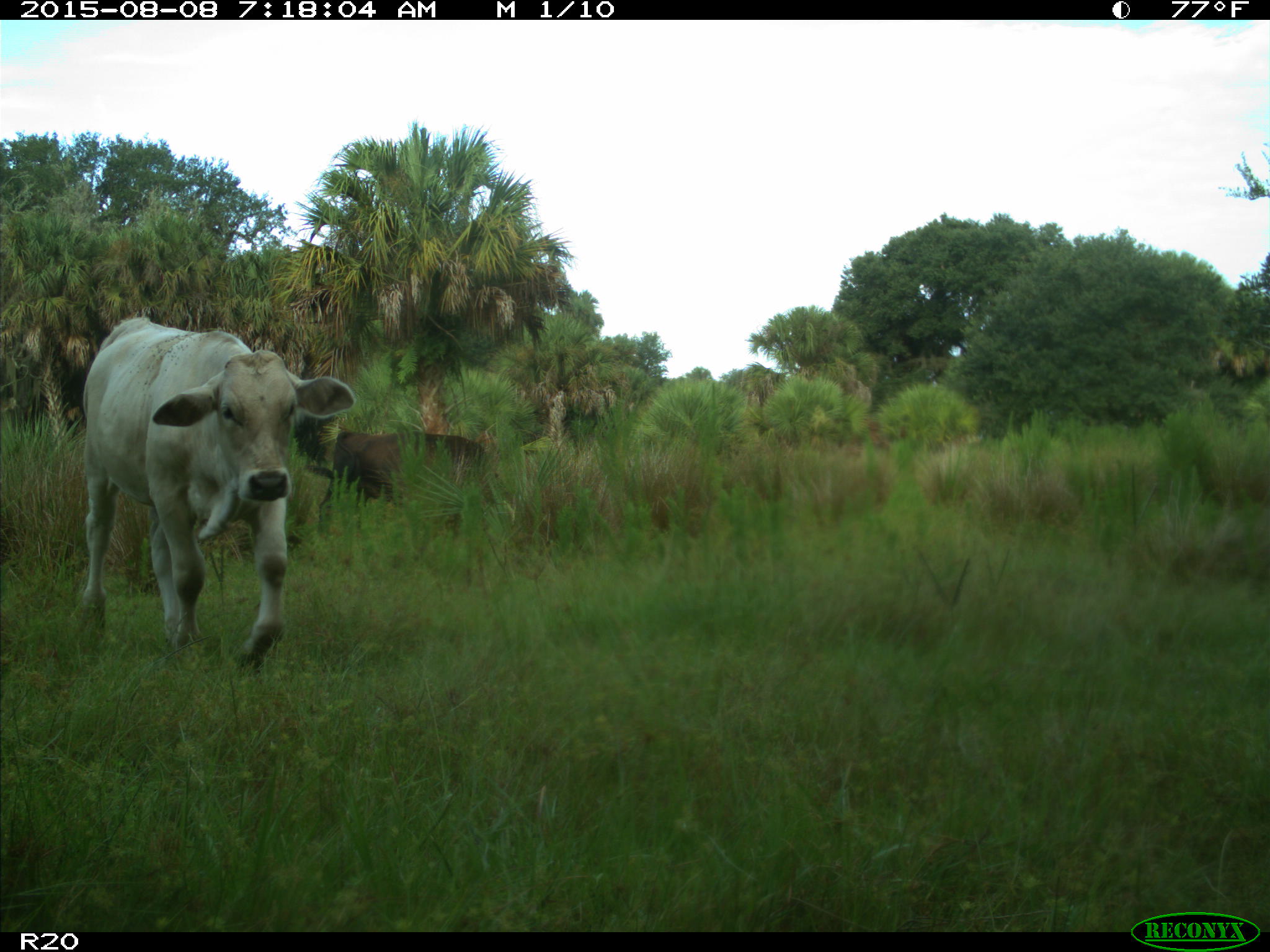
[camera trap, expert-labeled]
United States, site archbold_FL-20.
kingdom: Animalia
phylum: Chordata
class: Mammalia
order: Artiodactyla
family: Bovidae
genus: Bos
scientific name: Bos taurus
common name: domestic cow